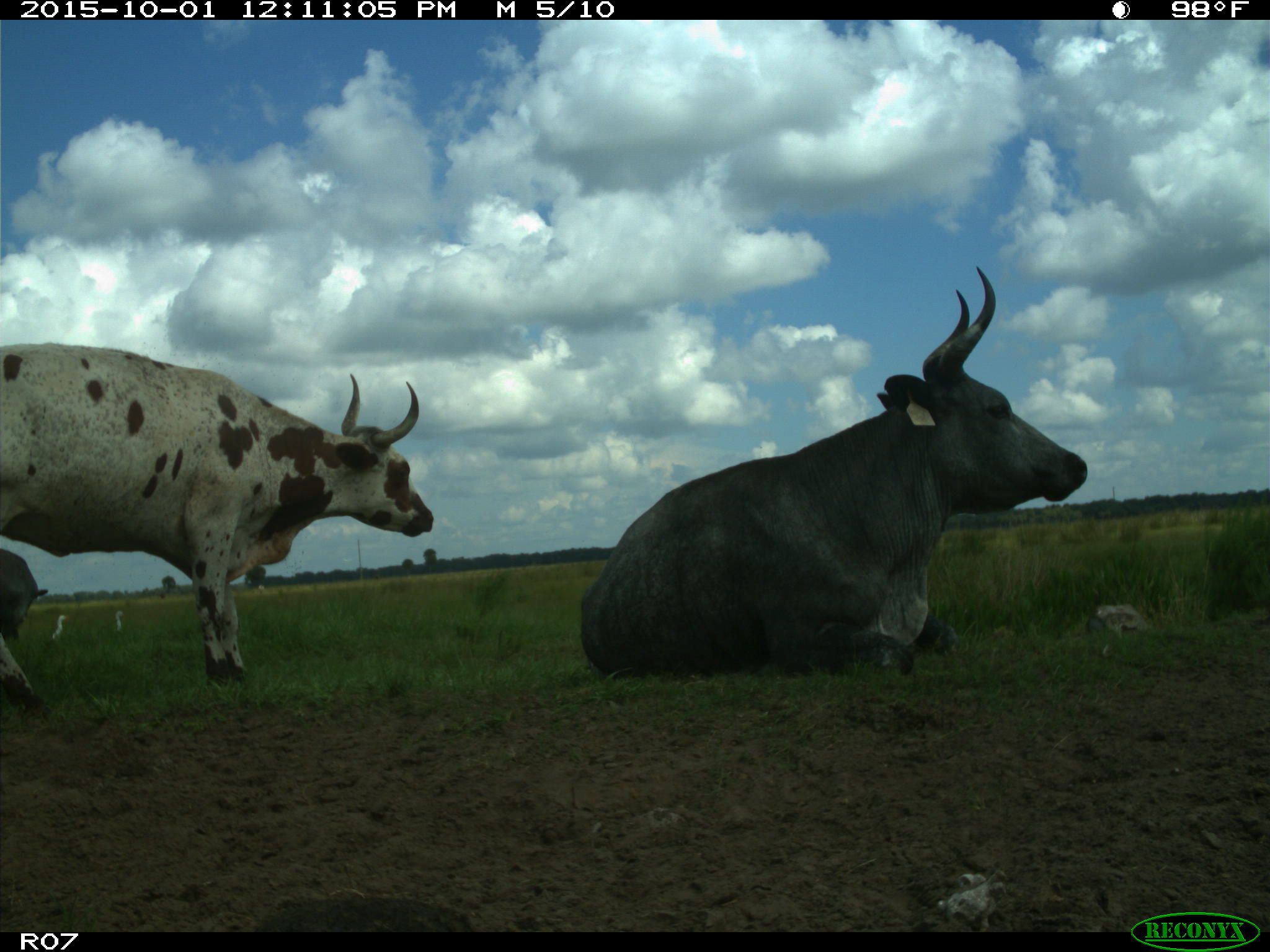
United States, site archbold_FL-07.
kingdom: Animalia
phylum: Chordata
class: Mammalia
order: Artiodactyla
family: Bovidae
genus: Bos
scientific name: Bos taurus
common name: domestic cow